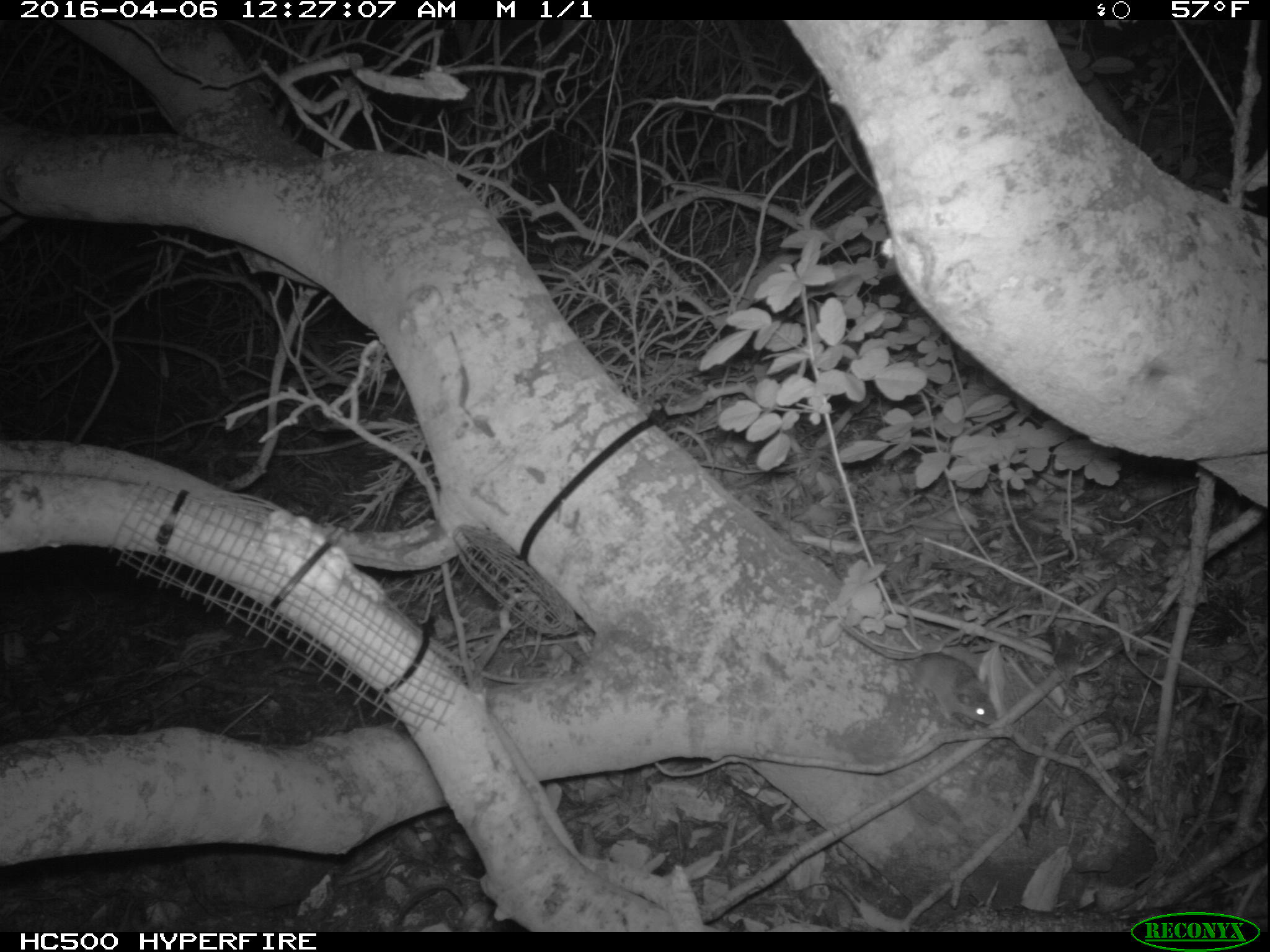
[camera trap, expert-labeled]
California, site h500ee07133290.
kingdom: Animalia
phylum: Chordata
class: Mammalia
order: Rodentia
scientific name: Rodentia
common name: rodent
Rodent (Rodentia).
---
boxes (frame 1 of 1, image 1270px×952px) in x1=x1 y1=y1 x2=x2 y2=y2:
rodent: x1=913 y1=650 x2=996 y2=728